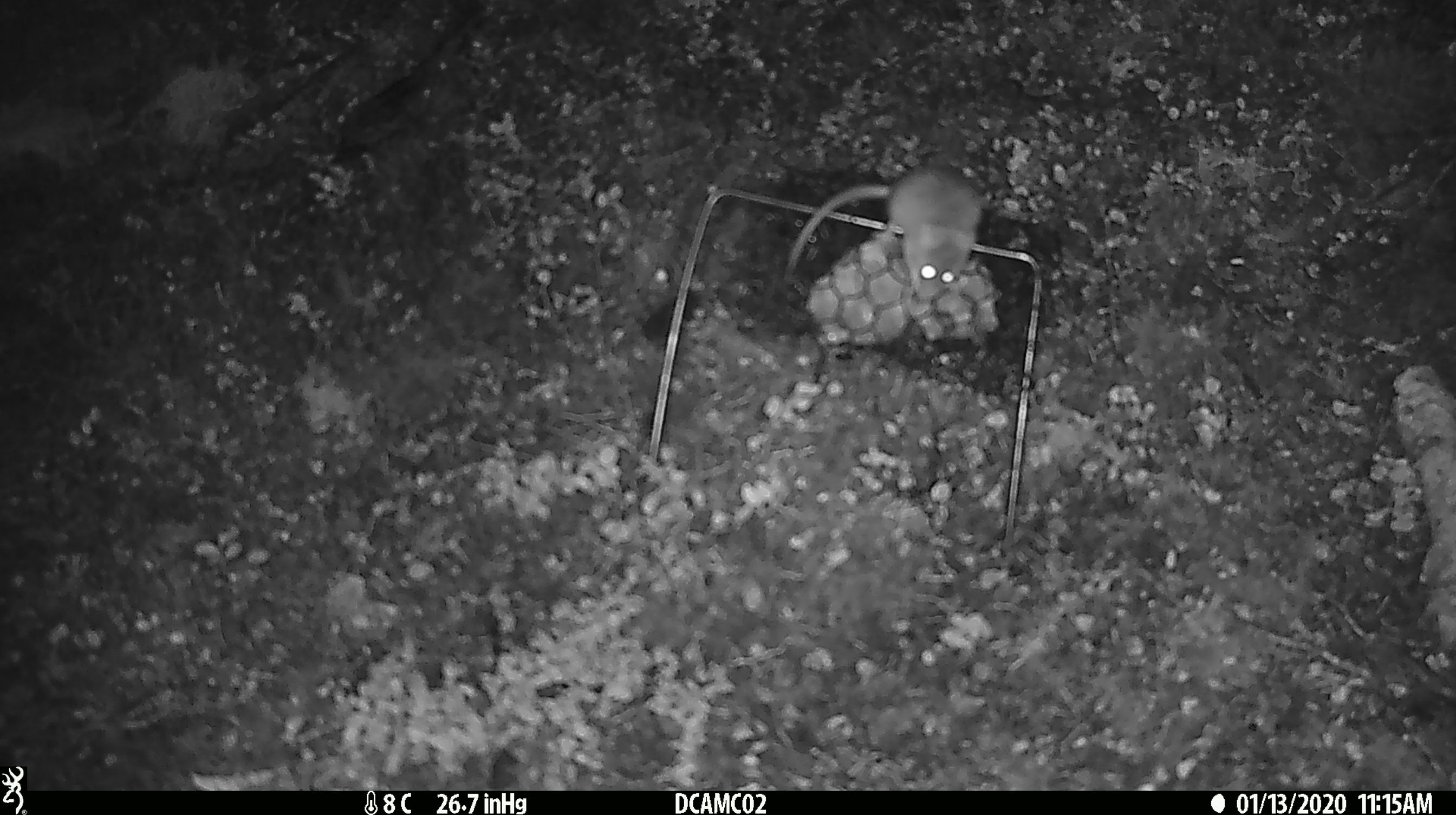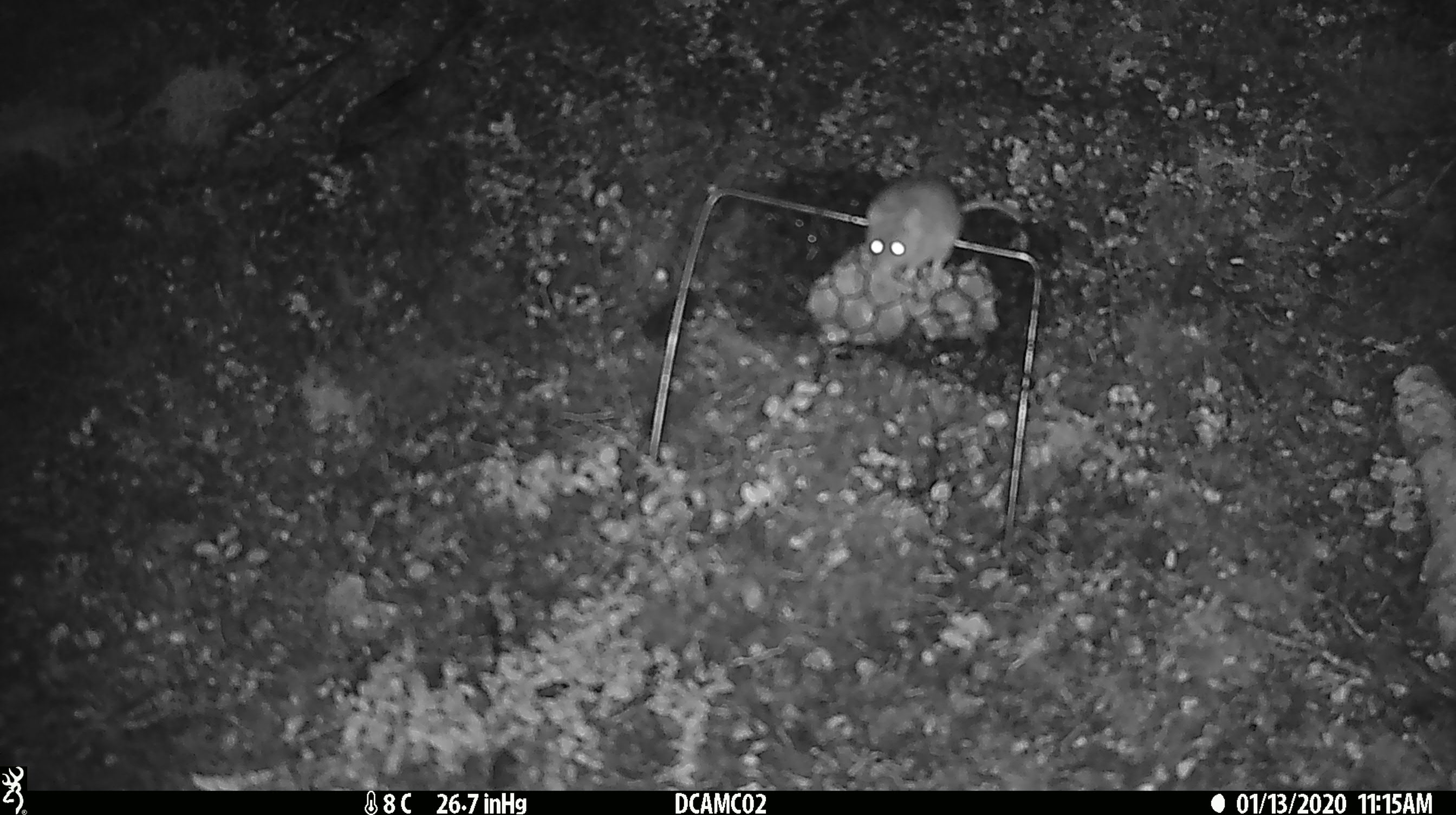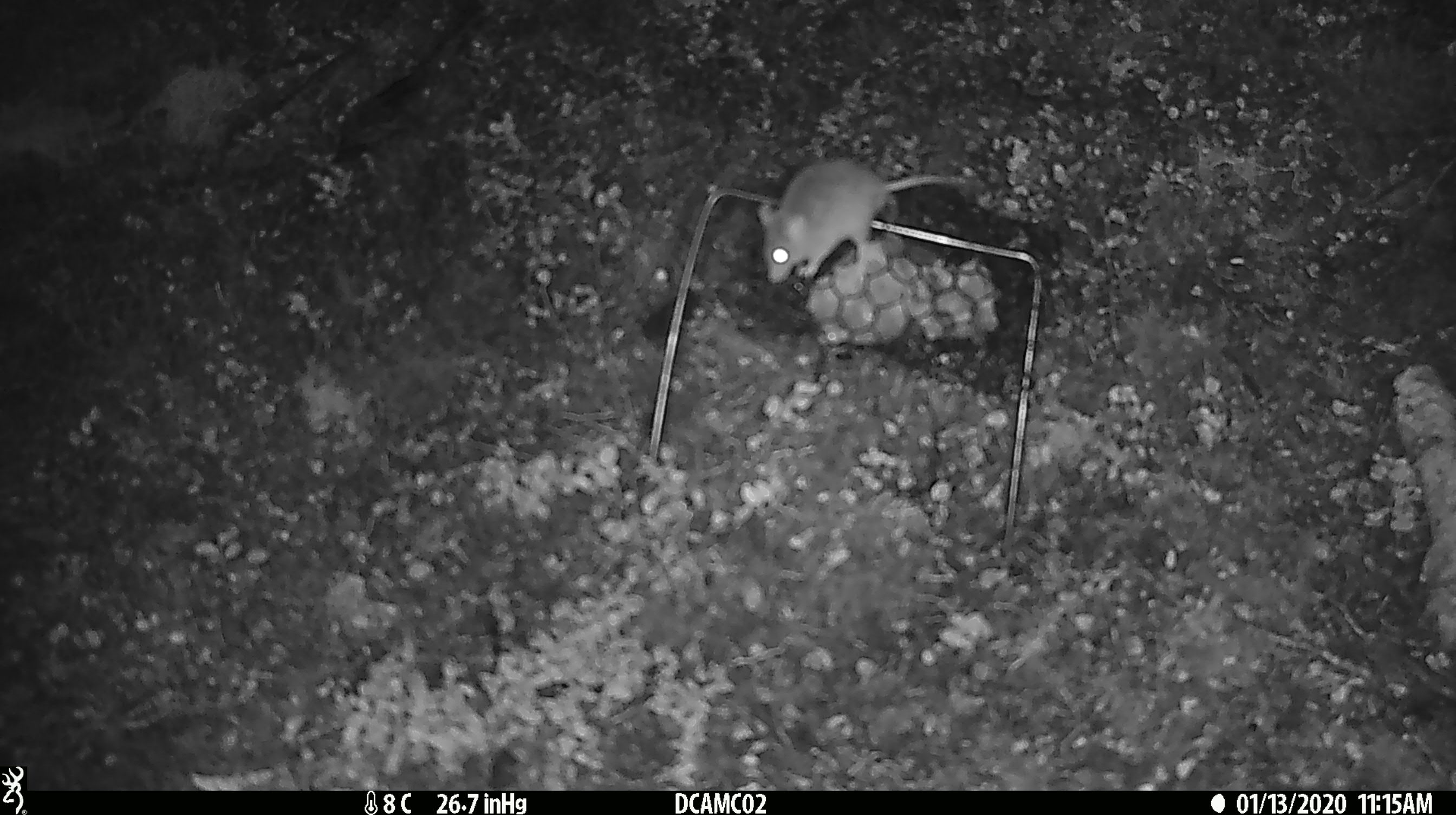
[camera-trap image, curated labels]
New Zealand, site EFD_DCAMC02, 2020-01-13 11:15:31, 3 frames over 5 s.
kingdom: Animalia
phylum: Chordata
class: Mammalia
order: Rodentia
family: Muridae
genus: Mus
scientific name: Mus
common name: mouse